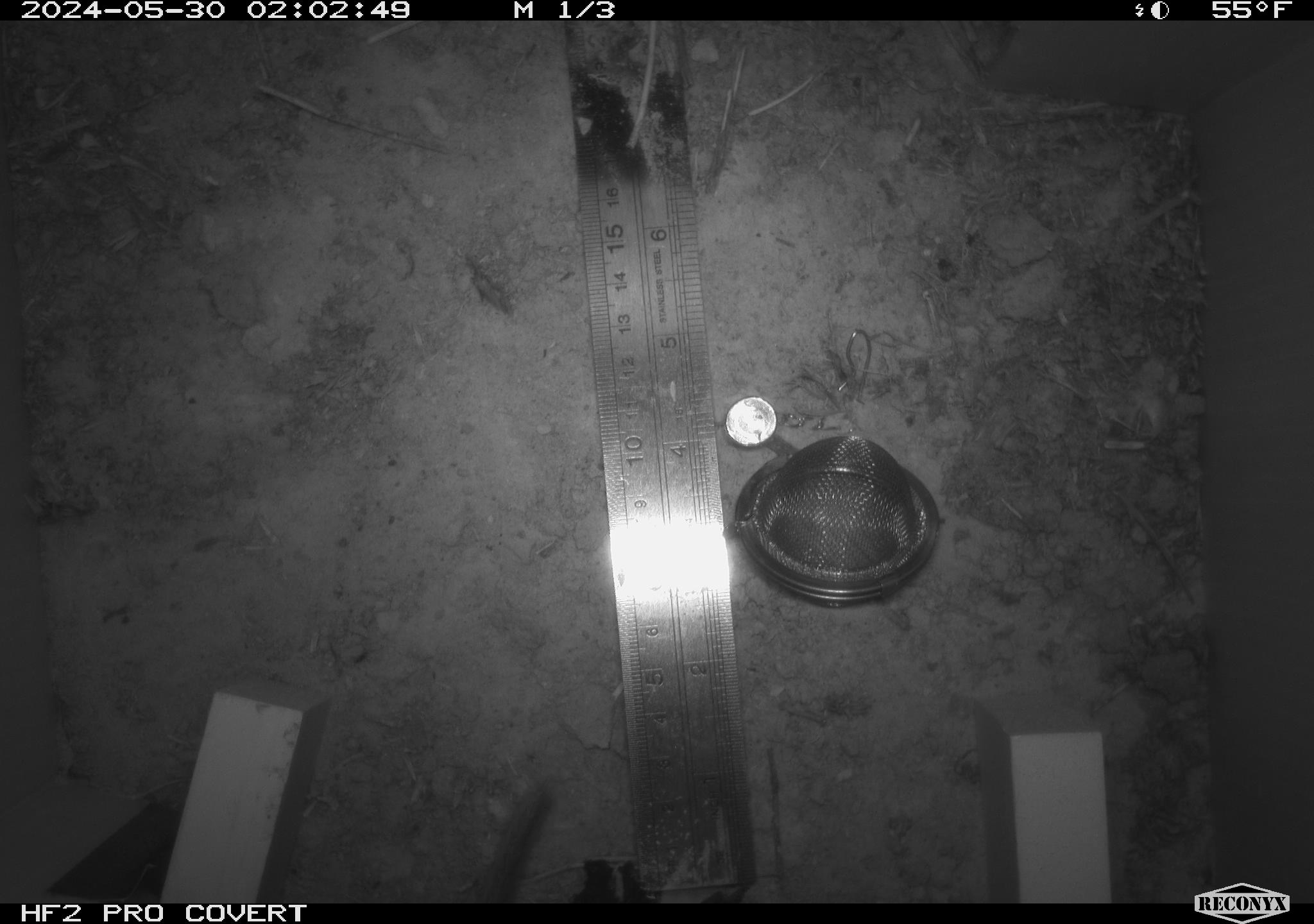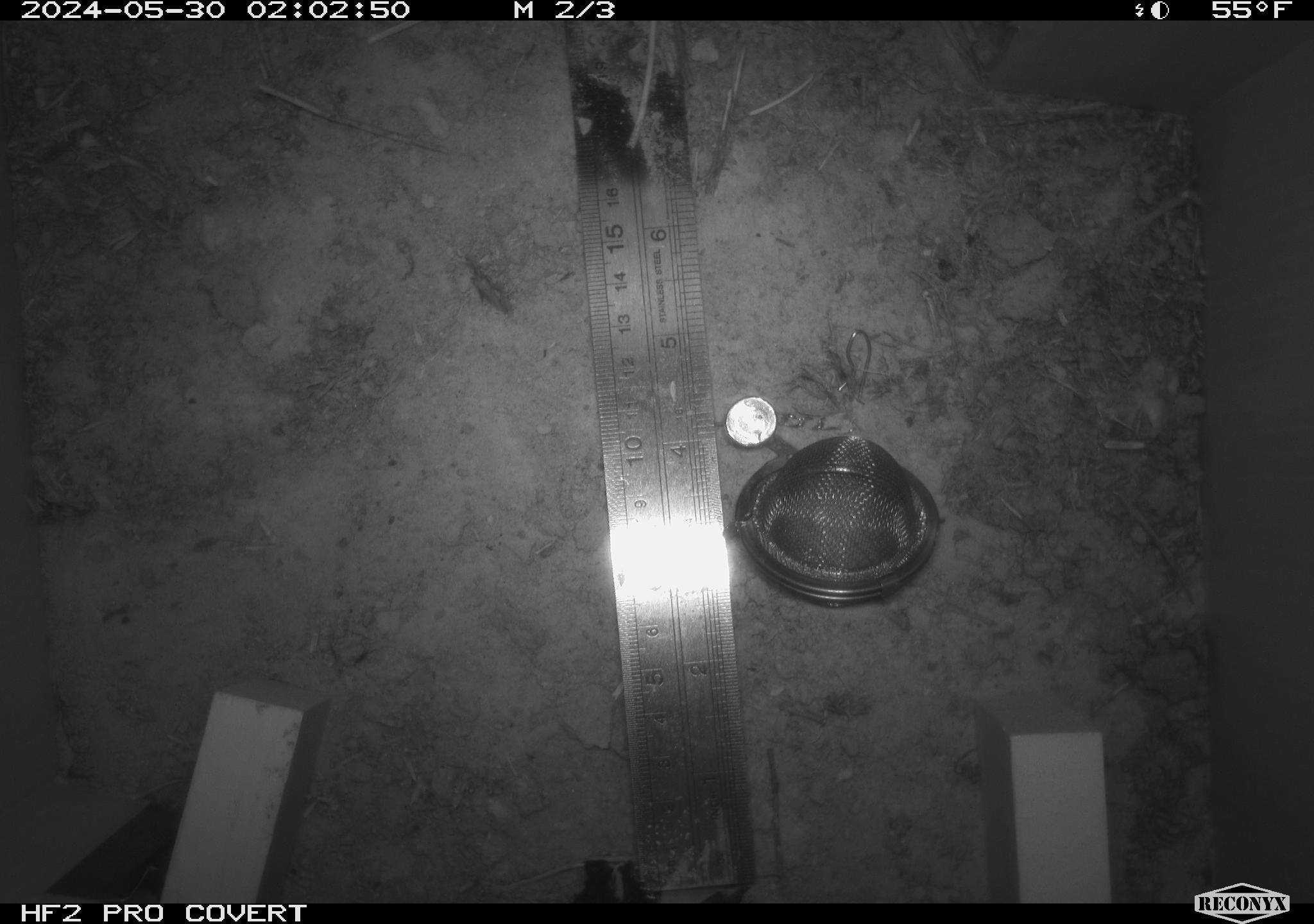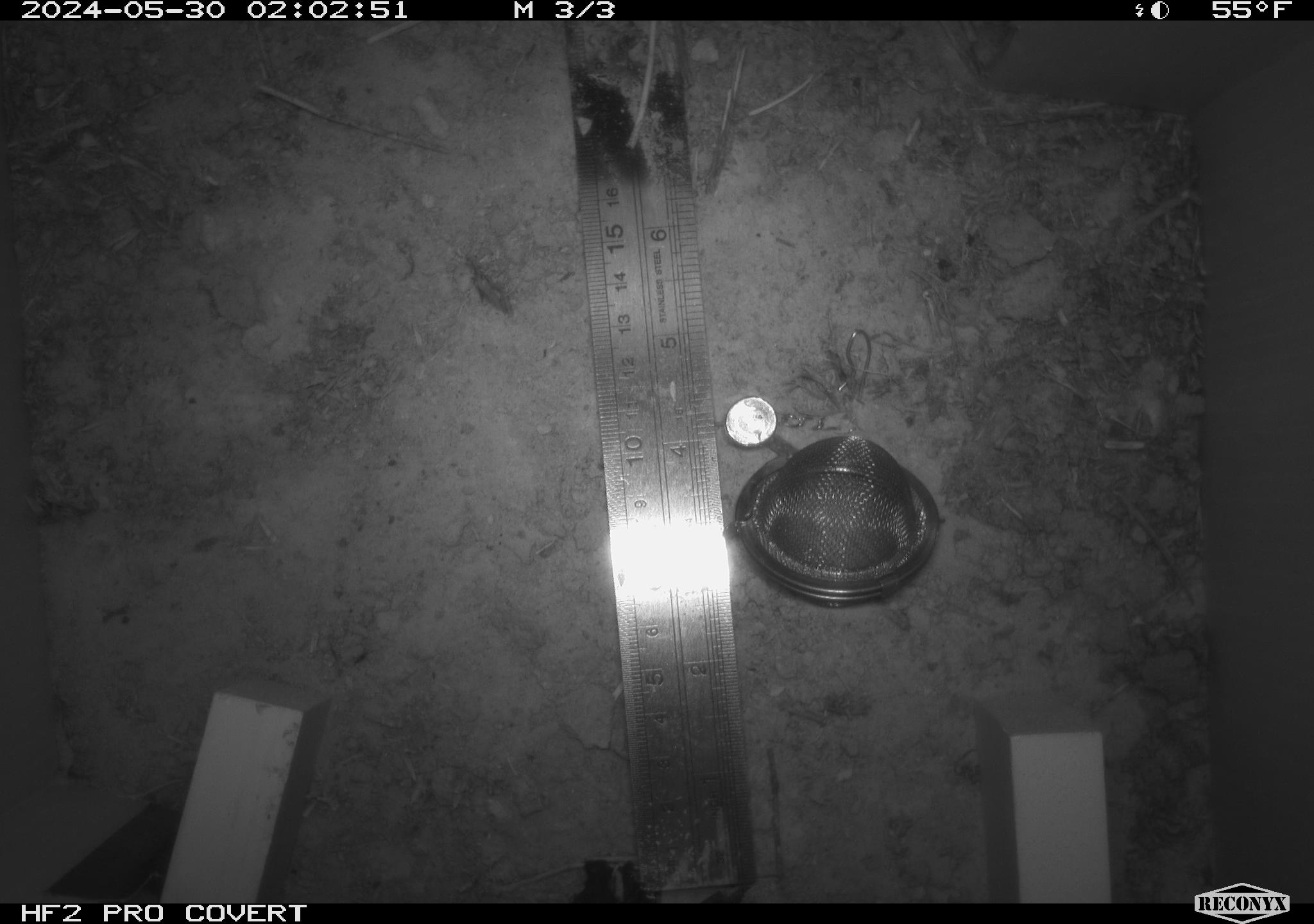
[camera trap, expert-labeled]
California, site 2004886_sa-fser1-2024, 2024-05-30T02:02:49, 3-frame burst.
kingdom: Animalia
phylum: Chordata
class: Mammalia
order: Rodentia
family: Sciuridae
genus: Neotamias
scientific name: Neotamias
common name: western chipmunks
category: neotamias species